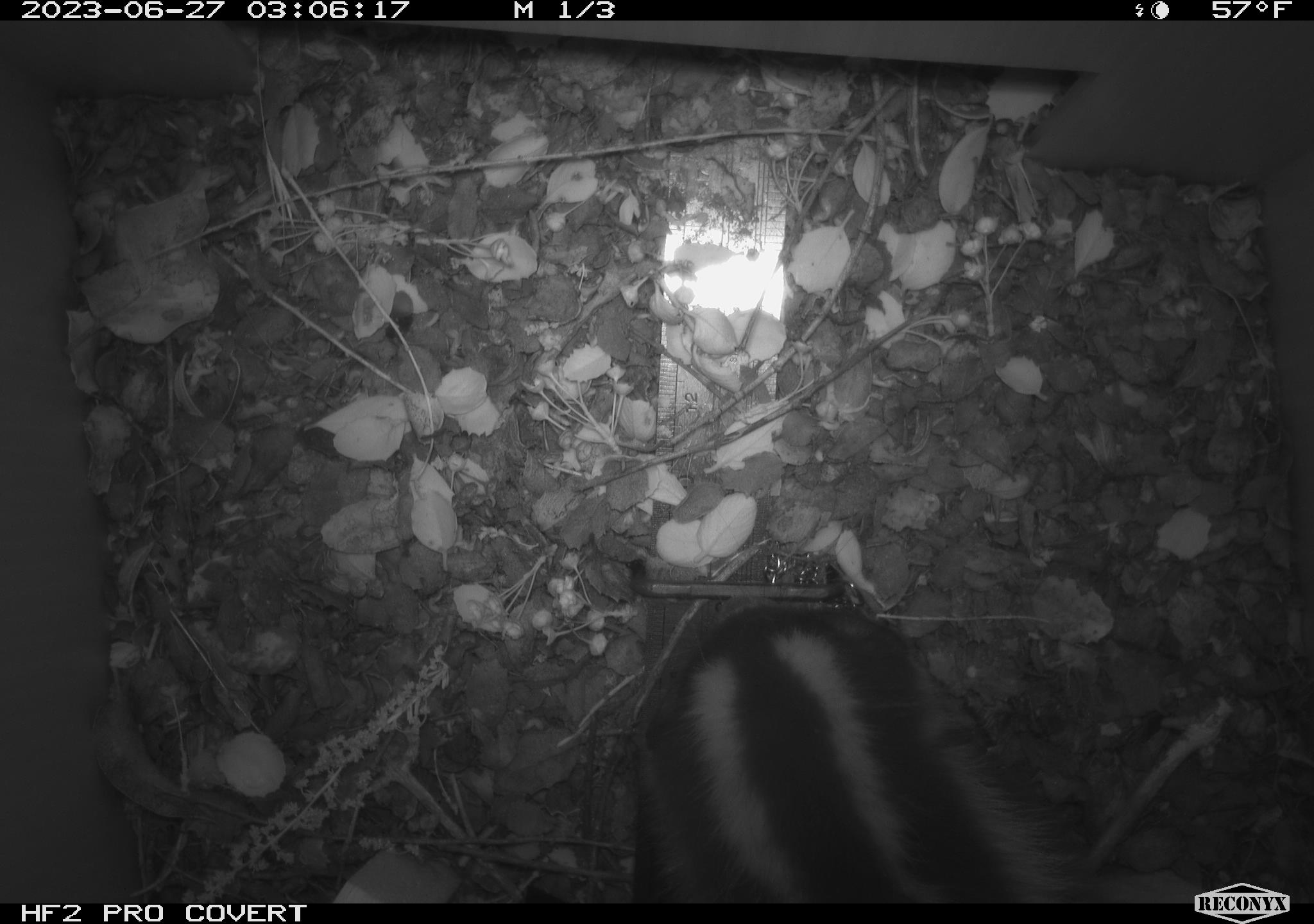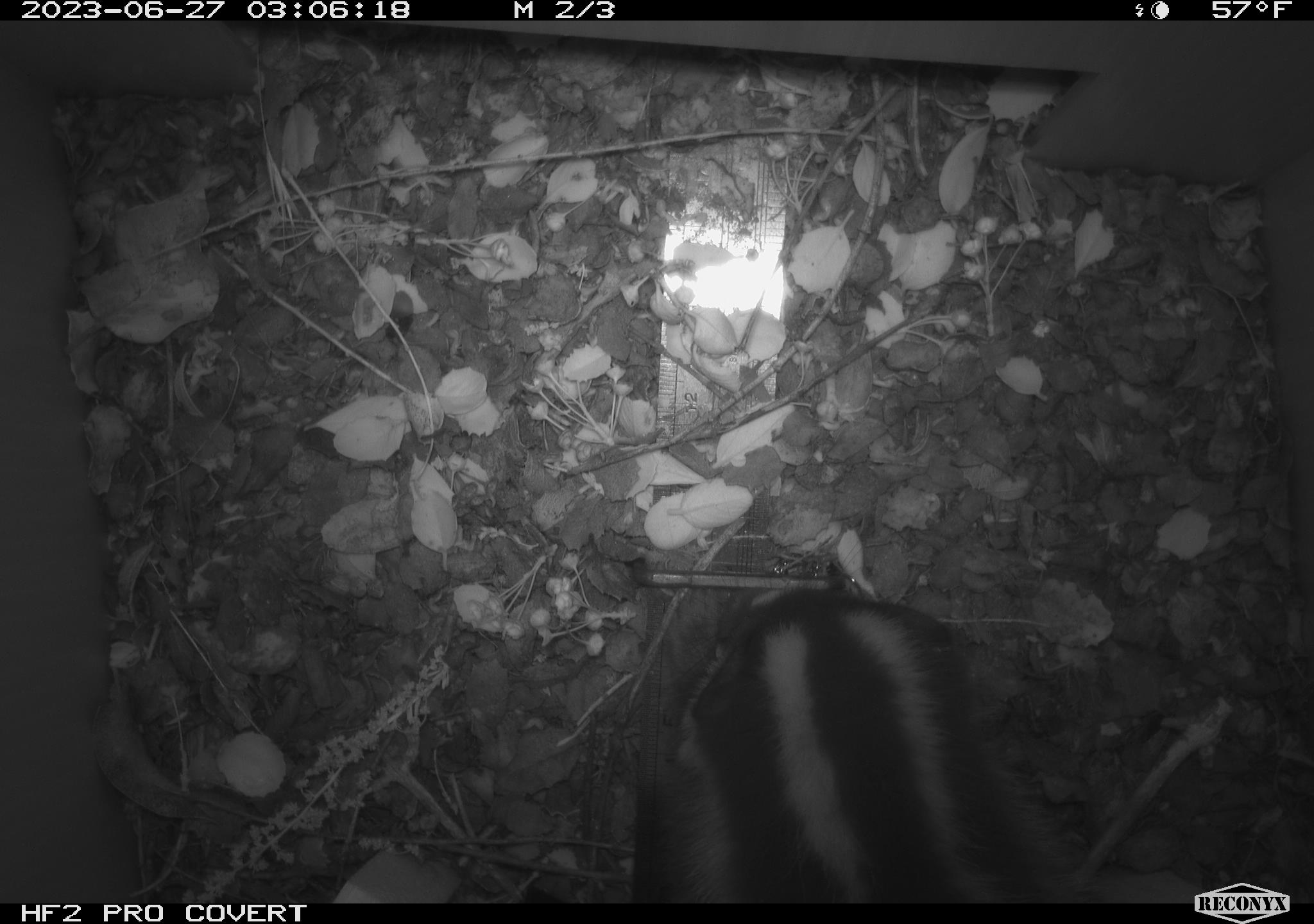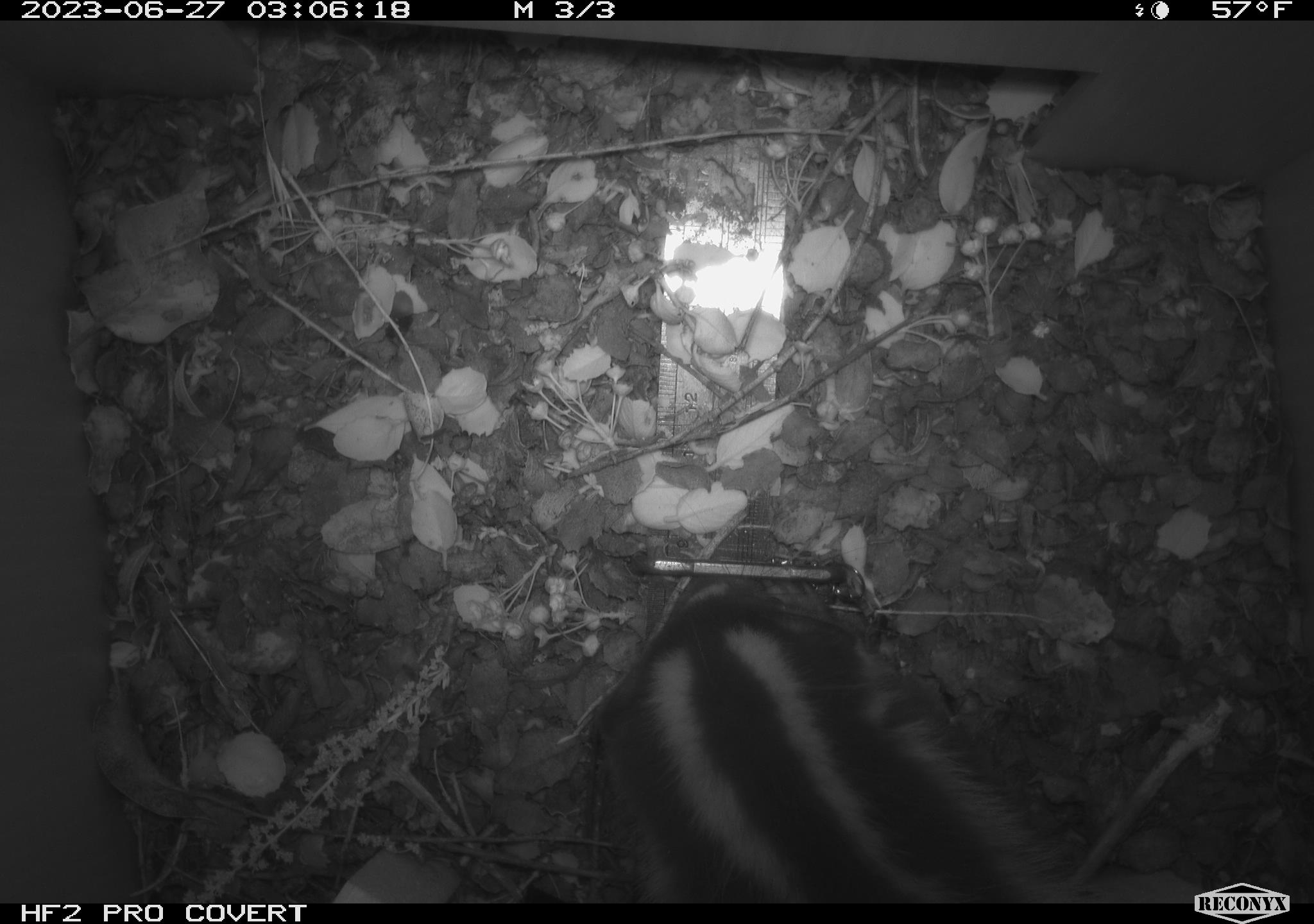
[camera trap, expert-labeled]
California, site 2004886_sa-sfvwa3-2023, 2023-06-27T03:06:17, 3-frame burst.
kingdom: Animalia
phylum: Chordata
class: Mammalia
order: Carnivora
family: Mephitidae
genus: Spilogale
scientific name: Spilogale gracilis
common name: western spotted skunk